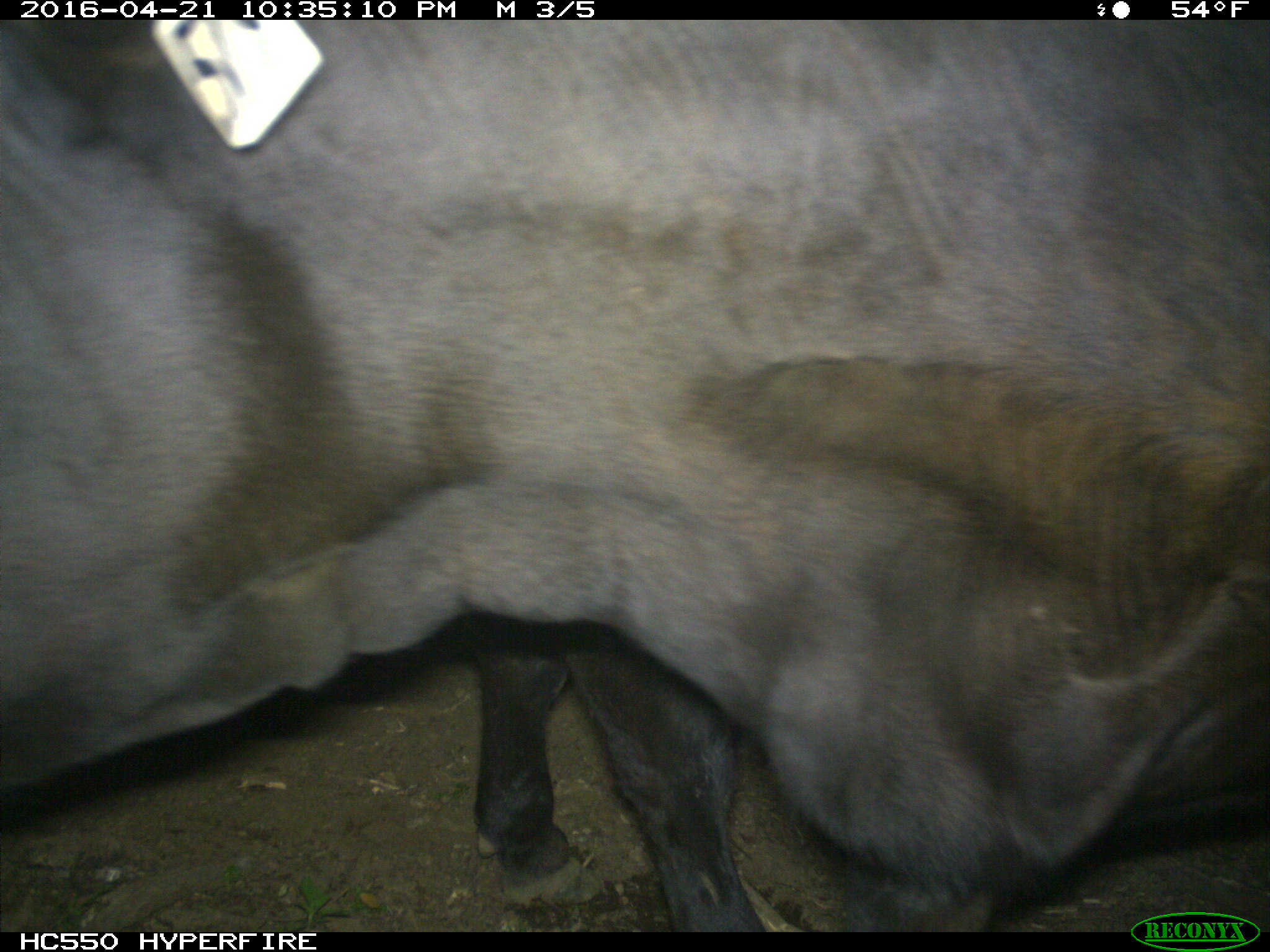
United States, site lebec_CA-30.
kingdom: Animalia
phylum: Chordata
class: Mammalia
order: Artiodactyla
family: Bovidae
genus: Bos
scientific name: Bos taurus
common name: domestic cow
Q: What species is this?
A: Bos taurus (domestic cow).